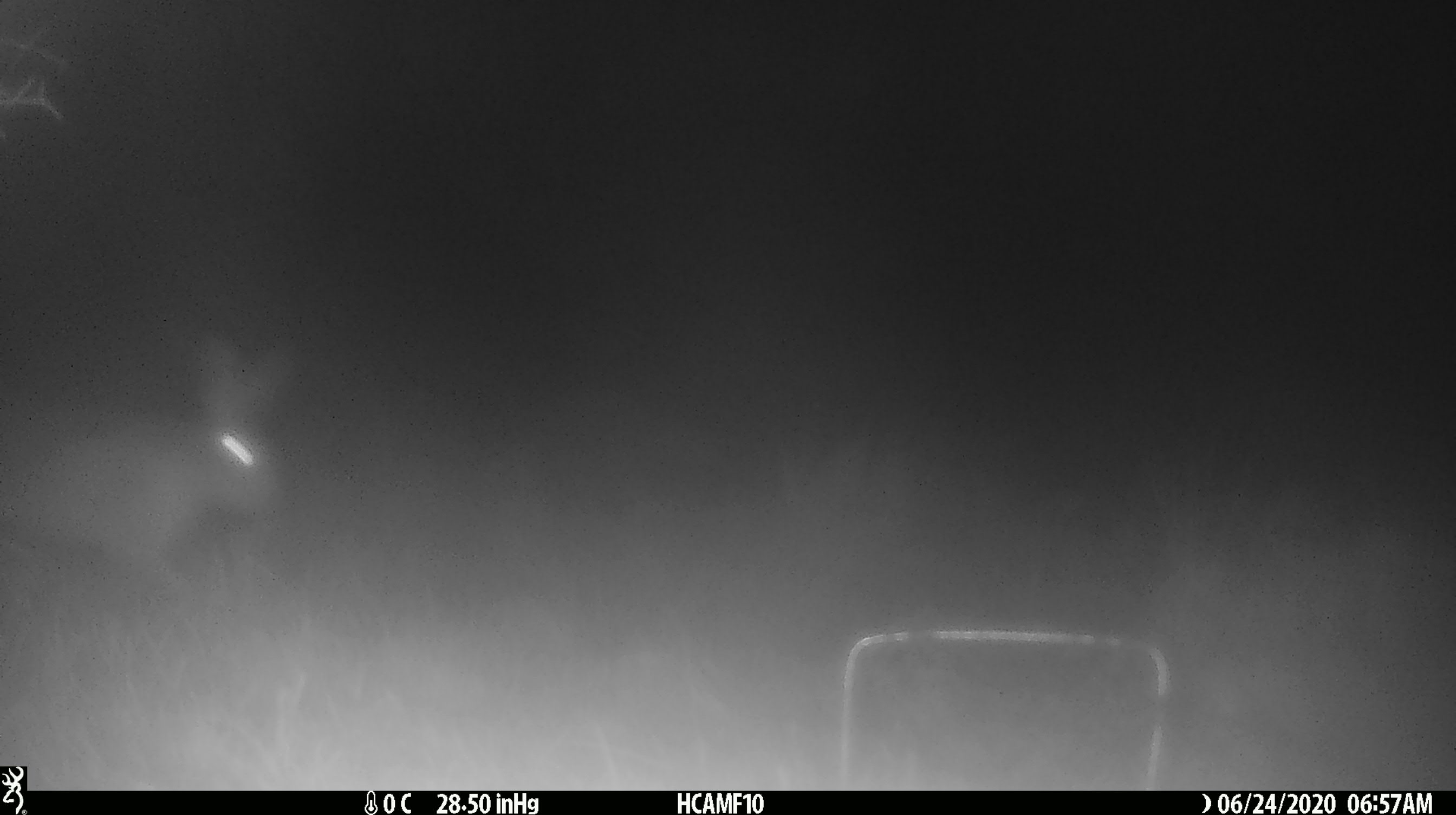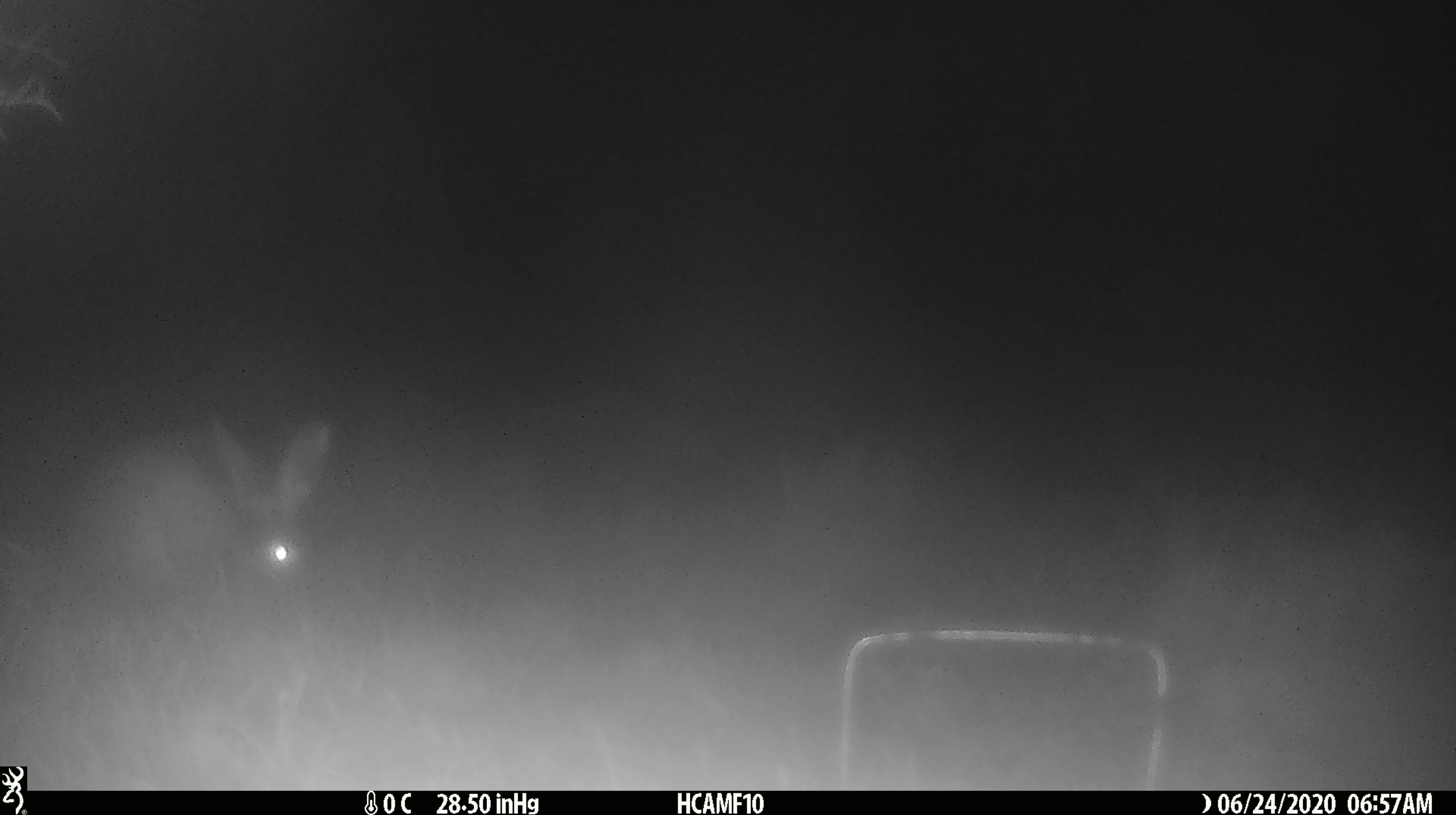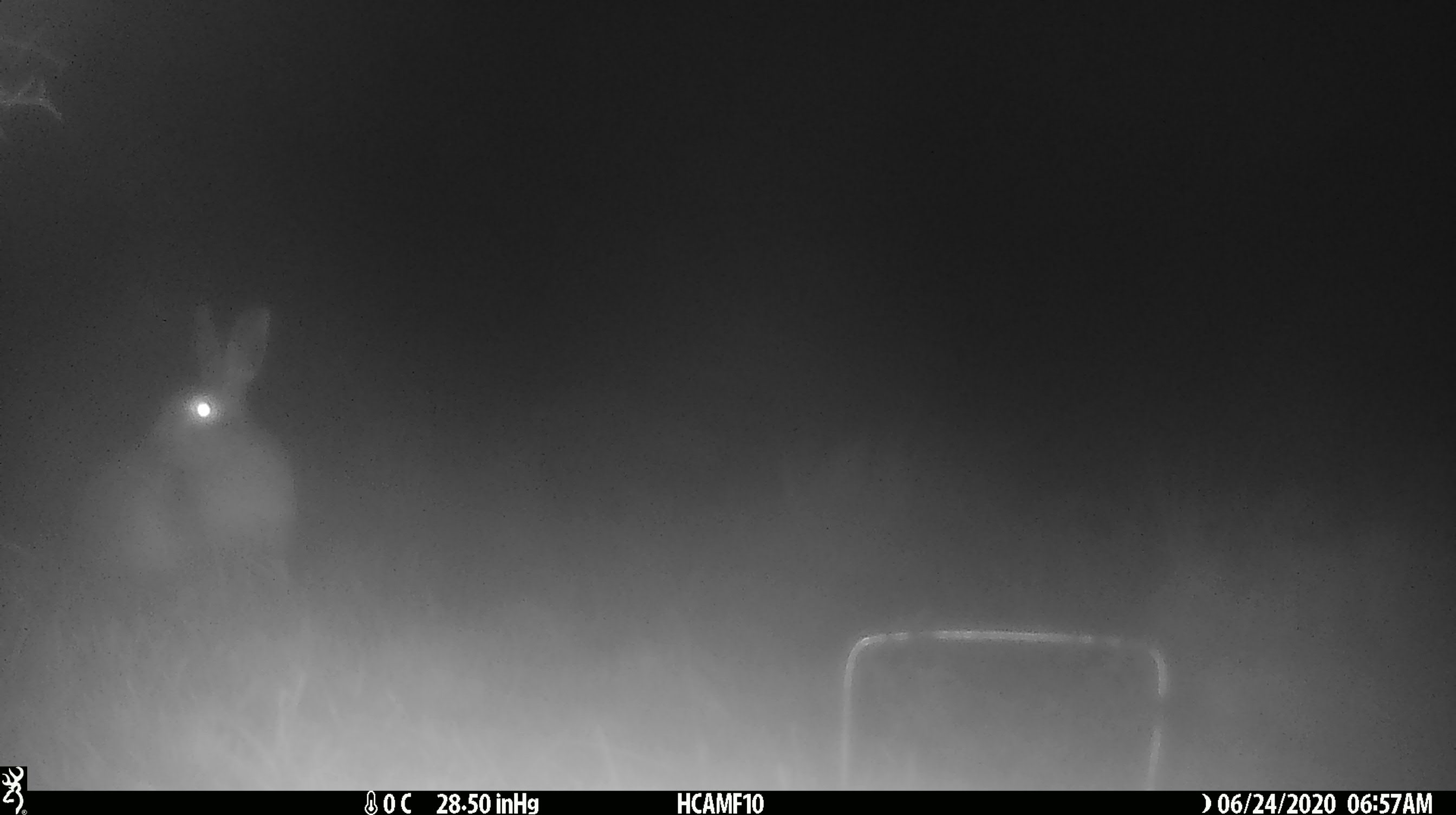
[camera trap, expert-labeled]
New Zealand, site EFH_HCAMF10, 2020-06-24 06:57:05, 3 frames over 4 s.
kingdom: Animalia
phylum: Chordata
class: Mammalia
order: Lagomorpha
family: Leporidae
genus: Lepus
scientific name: Lepus europaeus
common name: brown hare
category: hare